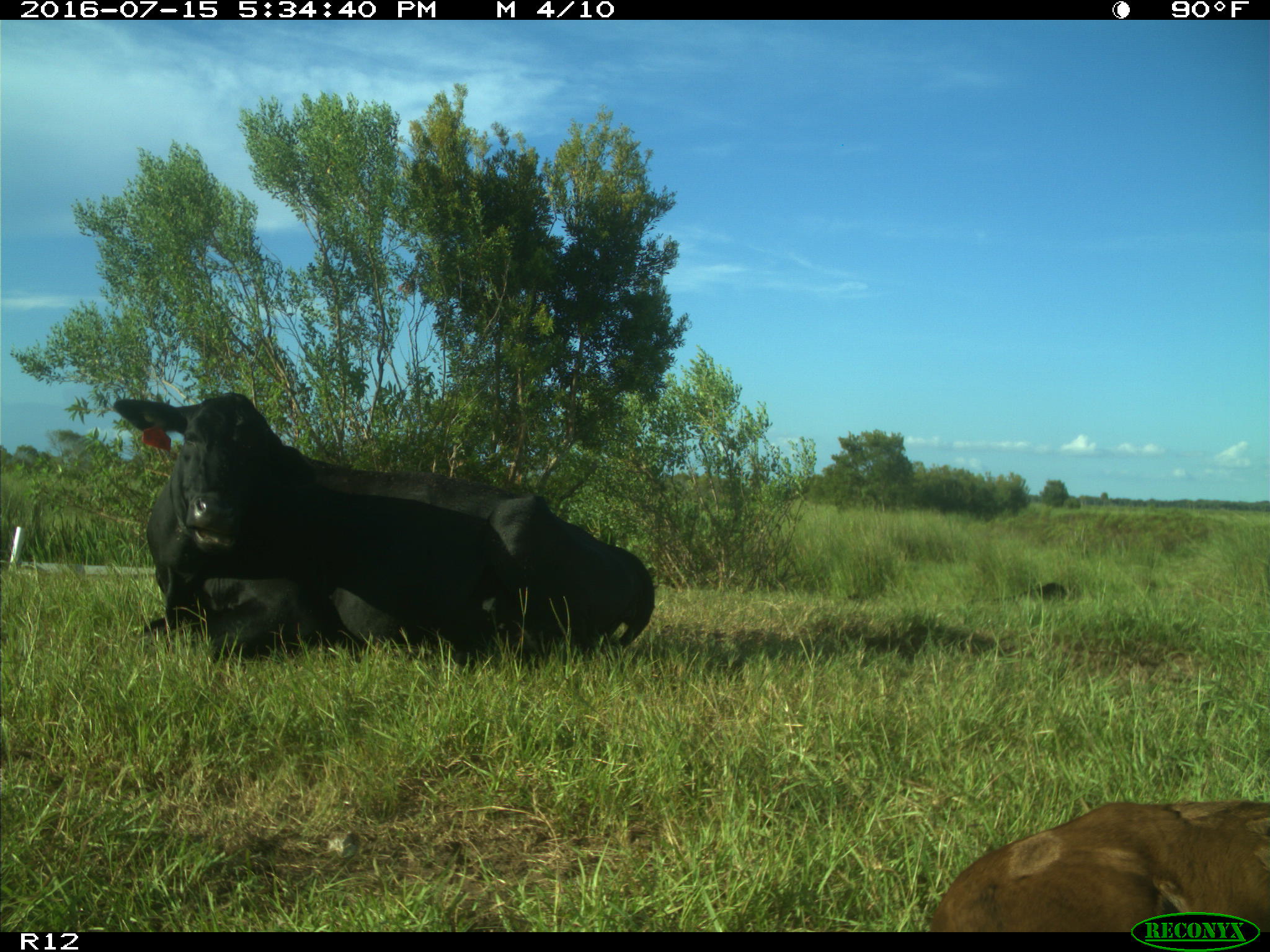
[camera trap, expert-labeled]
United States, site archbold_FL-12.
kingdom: Animalia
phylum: Chordata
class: Mammalia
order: Artiodactyla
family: Bovidae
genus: Bos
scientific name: Bos taurus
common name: domestic cow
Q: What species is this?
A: Bos taurus (domestic cow).